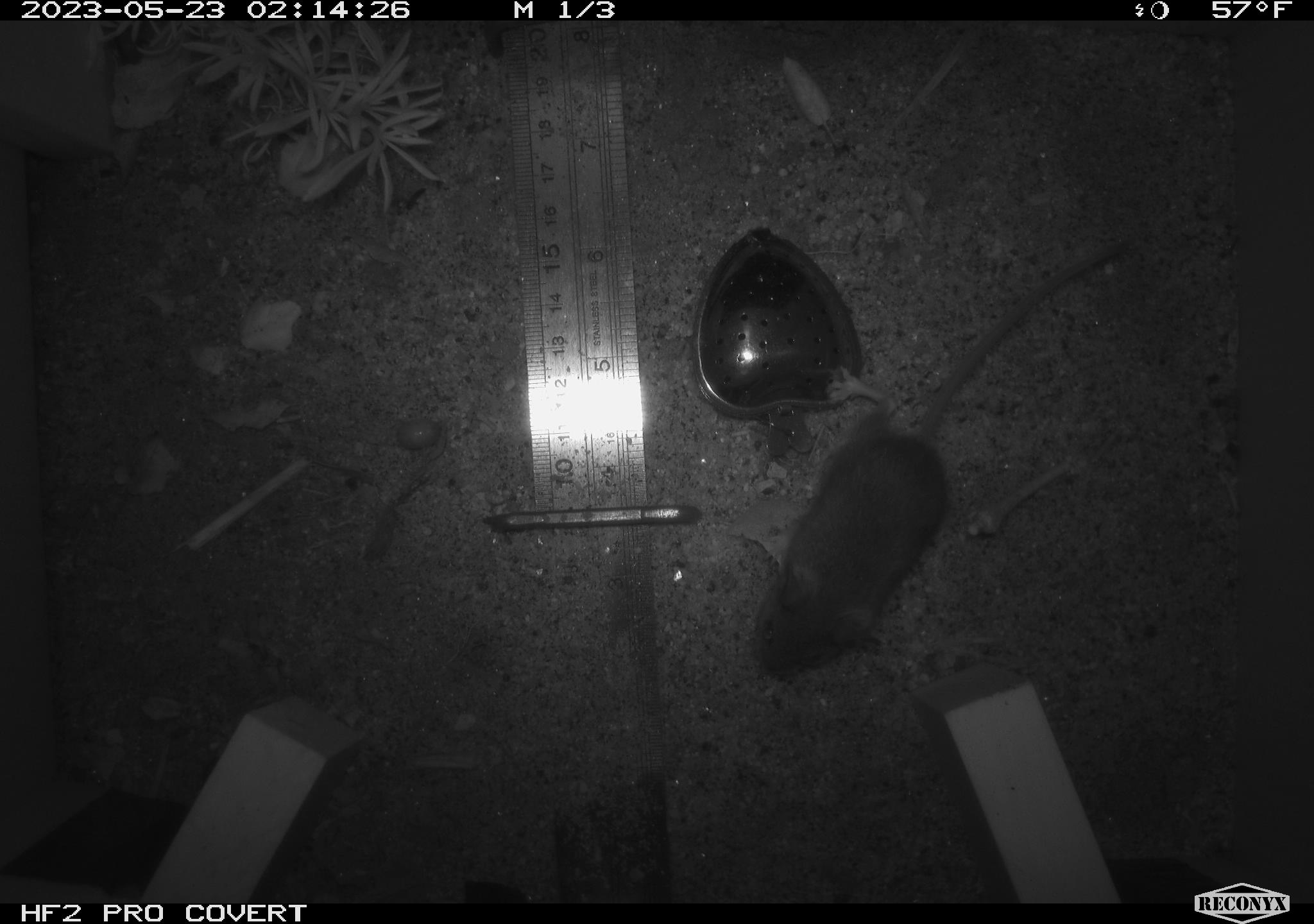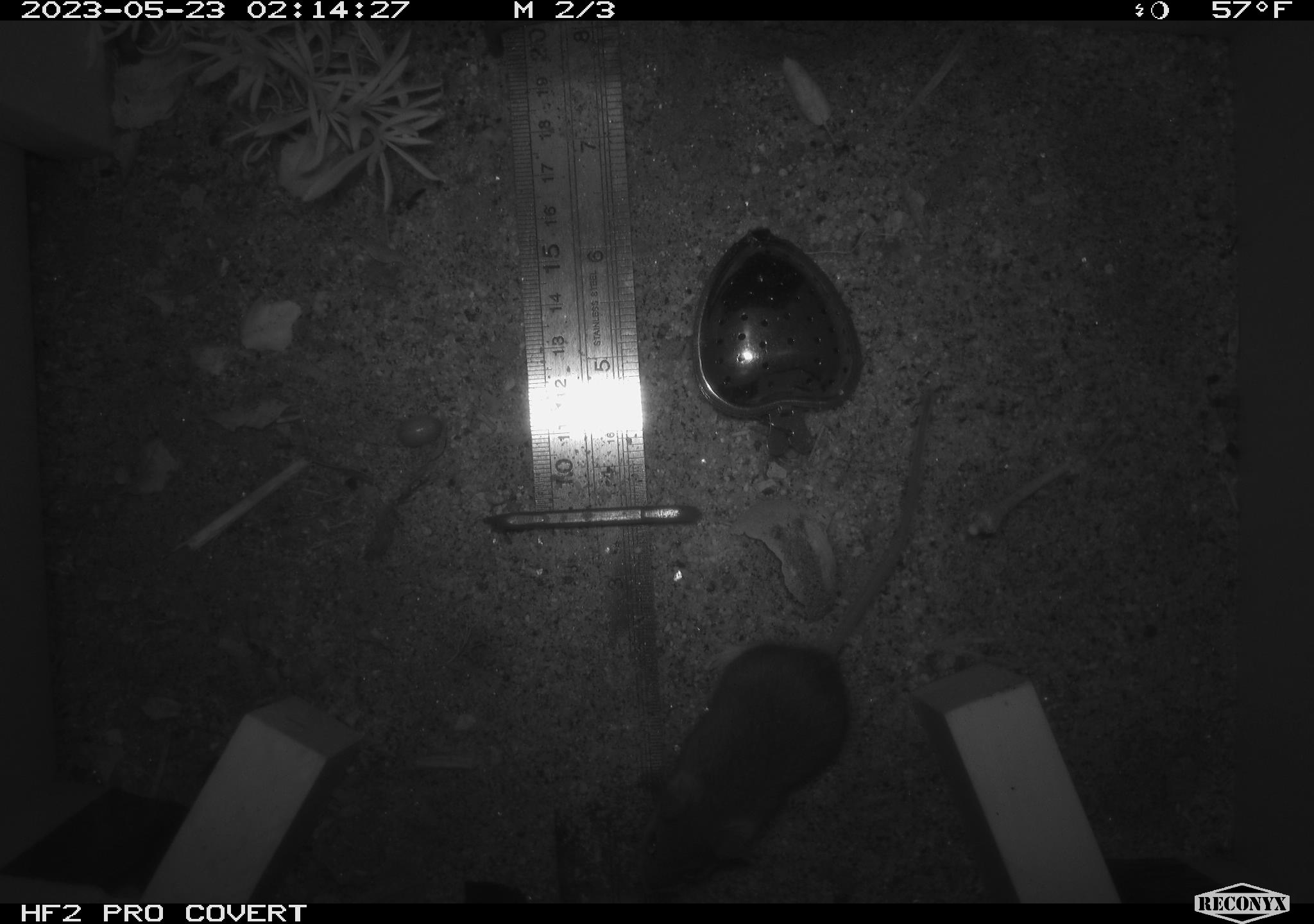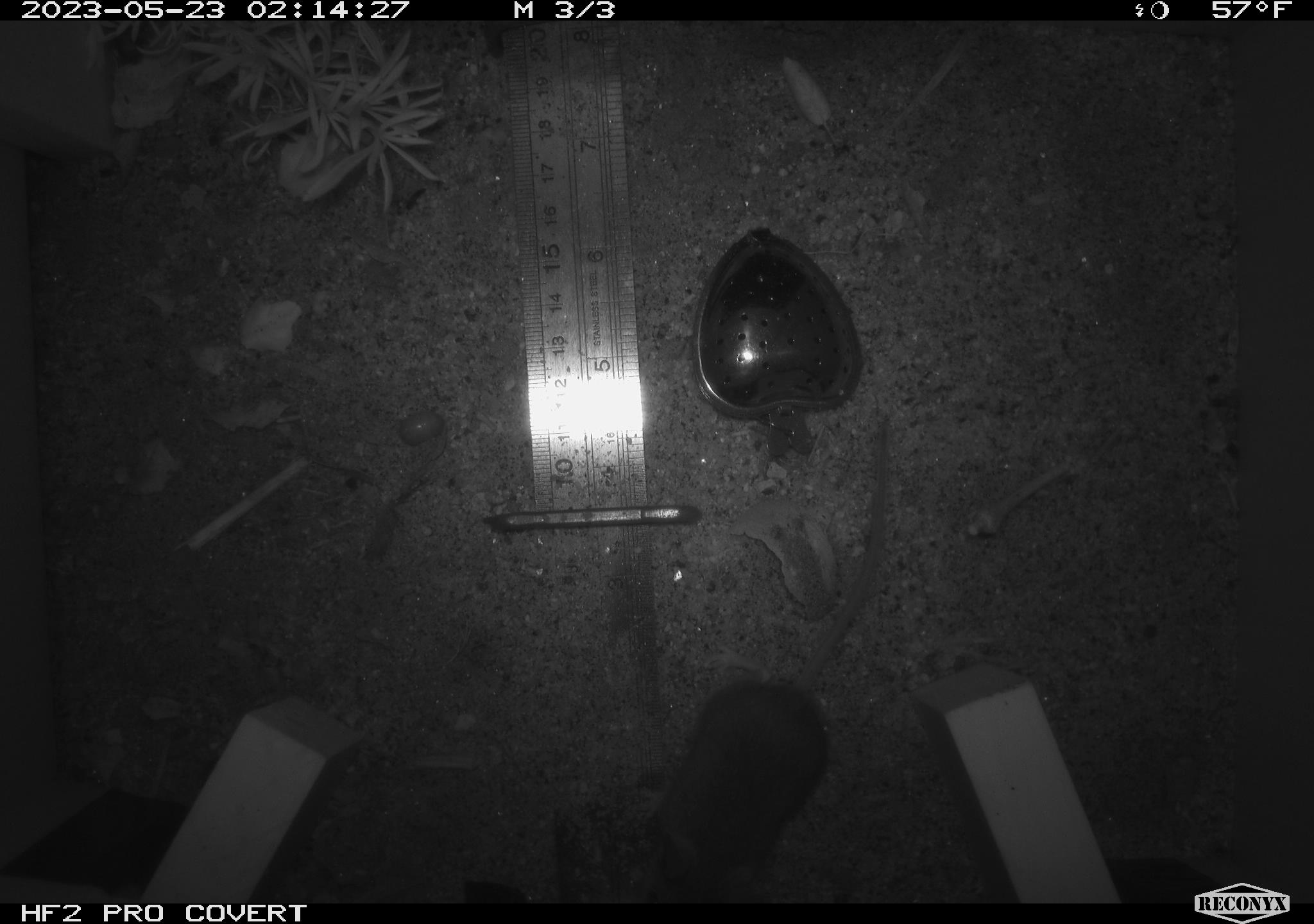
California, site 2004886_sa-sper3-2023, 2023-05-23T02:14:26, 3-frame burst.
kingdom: Animalia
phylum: Chordata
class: Mammalia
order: Rodentia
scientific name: Rodentia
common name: mouse species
Mouse species (Rodentia).